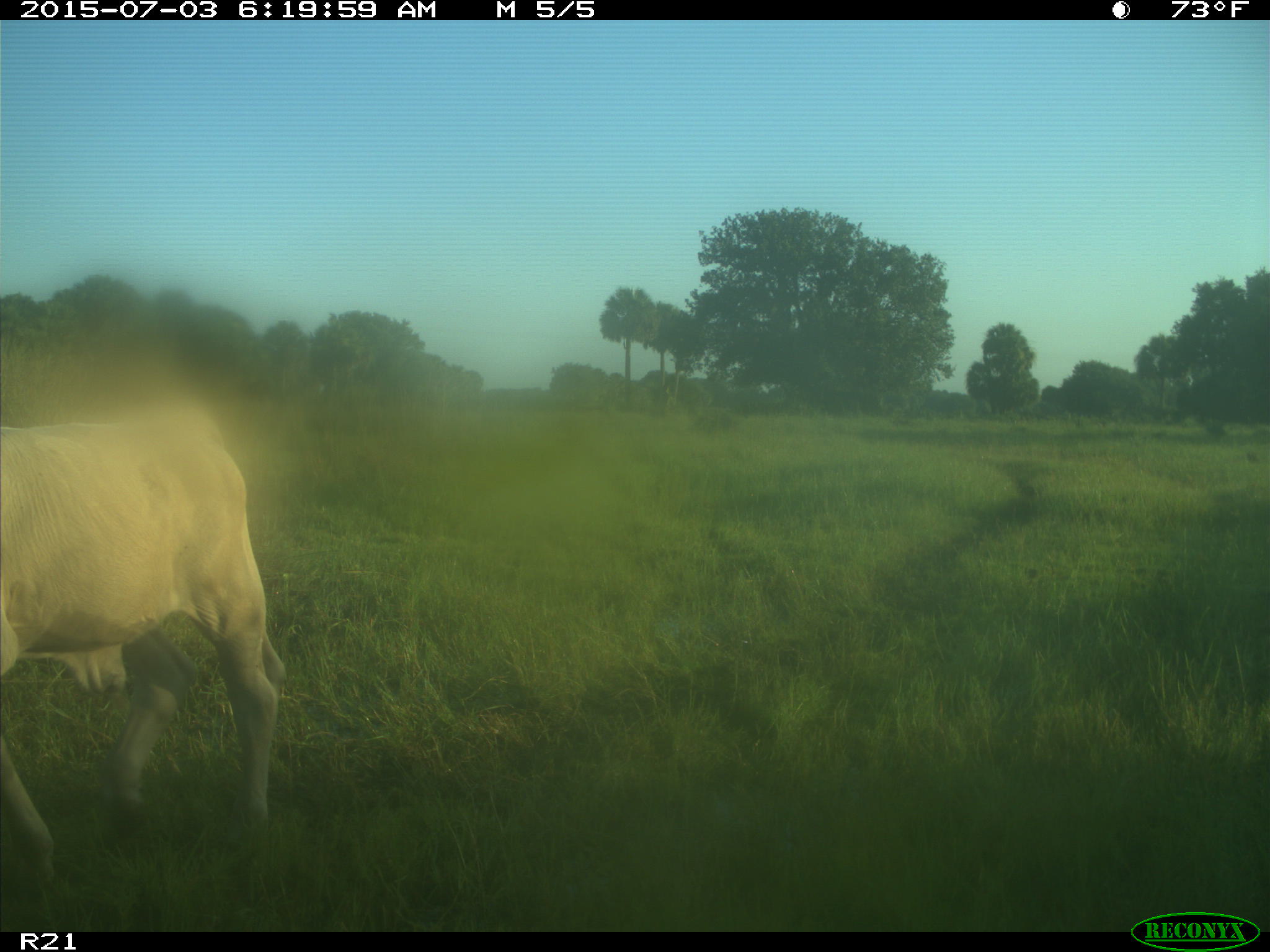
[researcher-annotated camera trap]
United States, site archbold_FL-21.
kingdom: Animalia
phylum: Chordata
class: Mammalia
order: Artiodactyla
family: Bovidae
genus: Bos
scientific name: Bos taurus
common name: domestic cow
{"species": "Bos taurus (domestic cow)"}